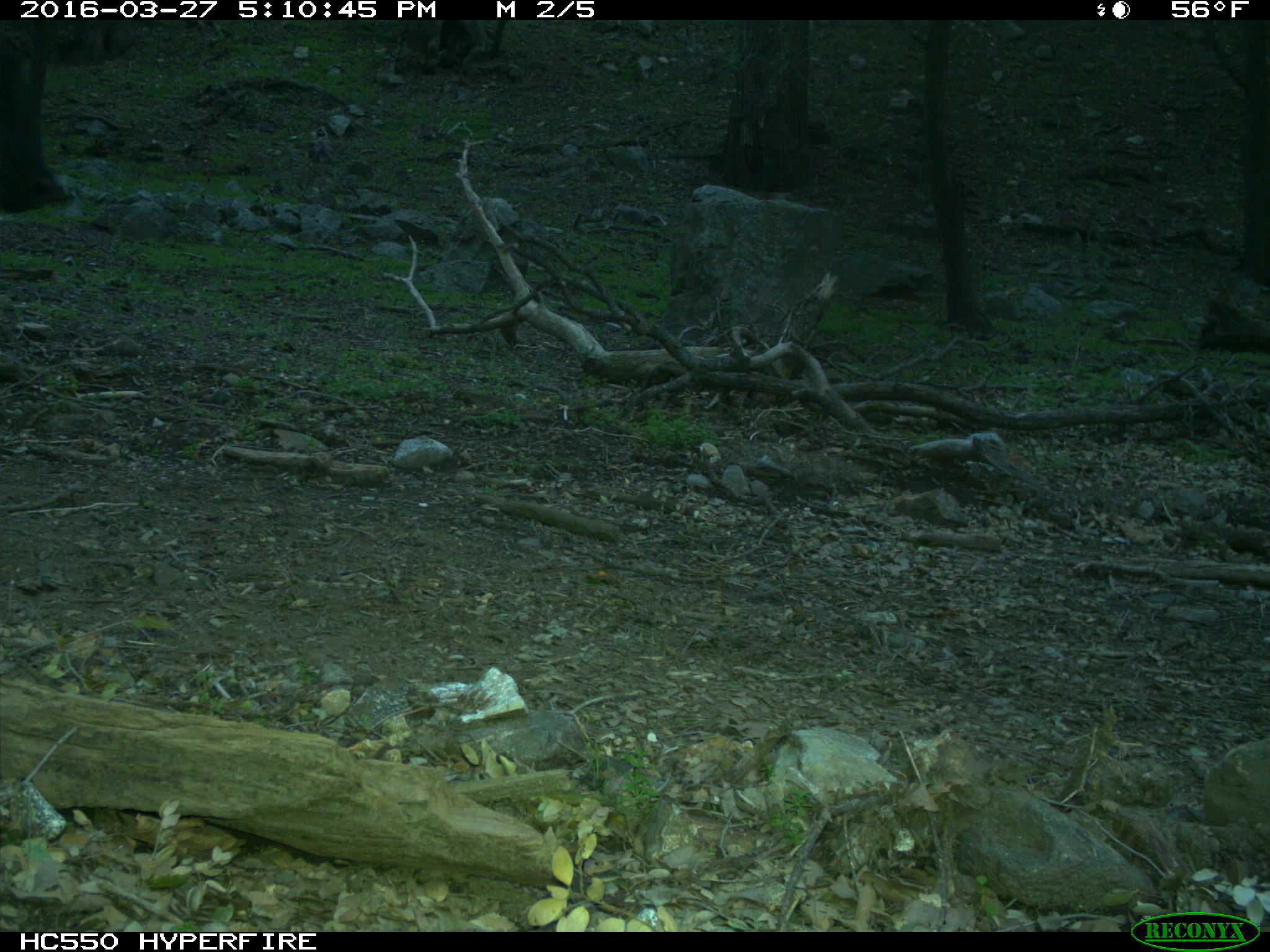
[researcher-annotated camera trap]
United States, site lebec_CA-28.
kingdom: Animalia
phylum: Chordata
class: Mammalia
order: Artiodactyla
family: Bovidae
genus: Bos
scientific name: Bos taurus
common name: domestic cow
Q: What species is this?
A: Bos taurus (domestic cow).